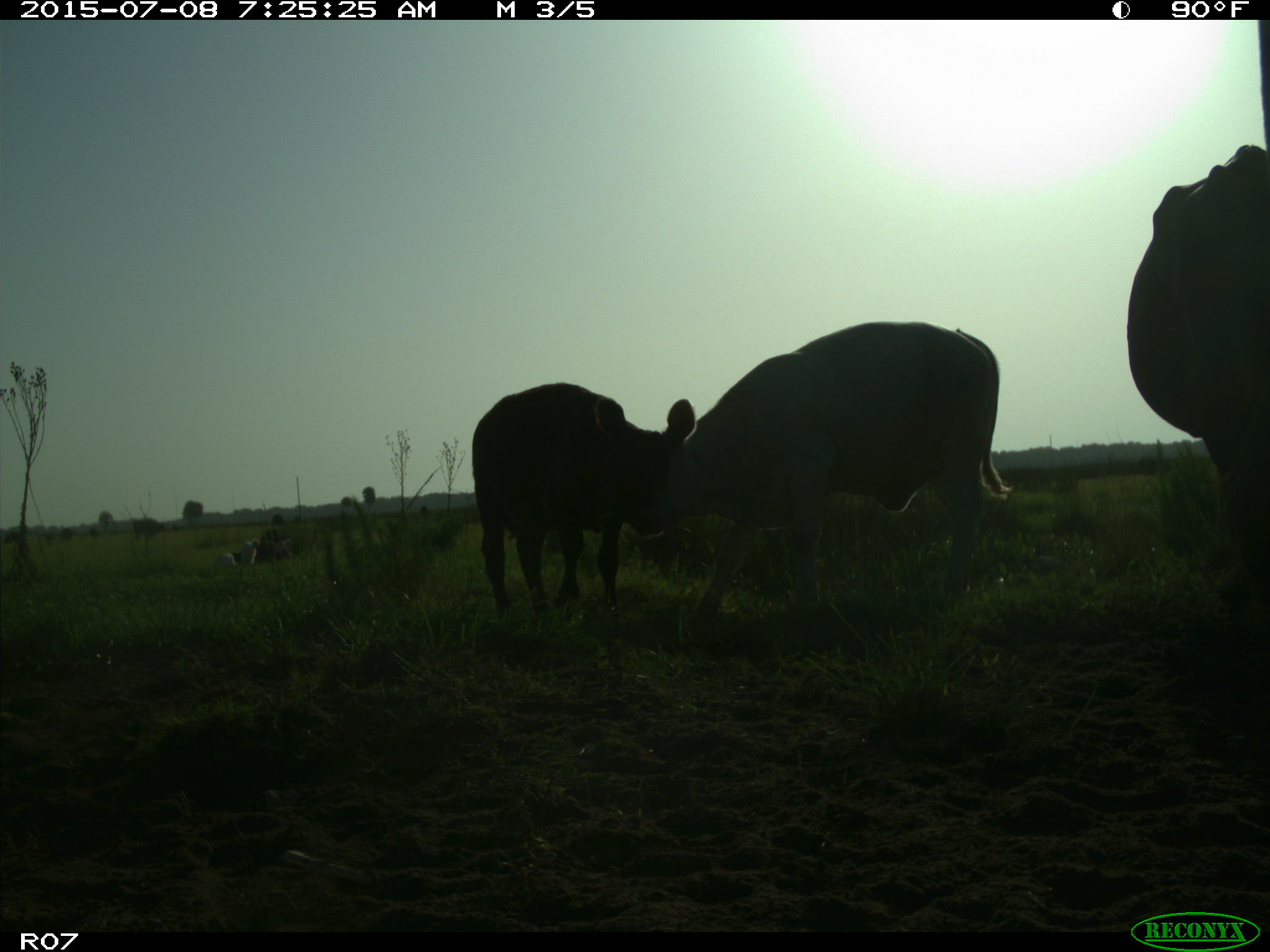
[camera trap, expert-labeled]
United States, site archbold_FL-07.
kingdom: Animalia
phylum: Chordata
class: Mammalia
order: Artiodactyla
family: Bovidae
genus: Bos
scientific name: Bos taurus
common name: domestic cow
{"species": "Bos taurus (domestic cow)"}